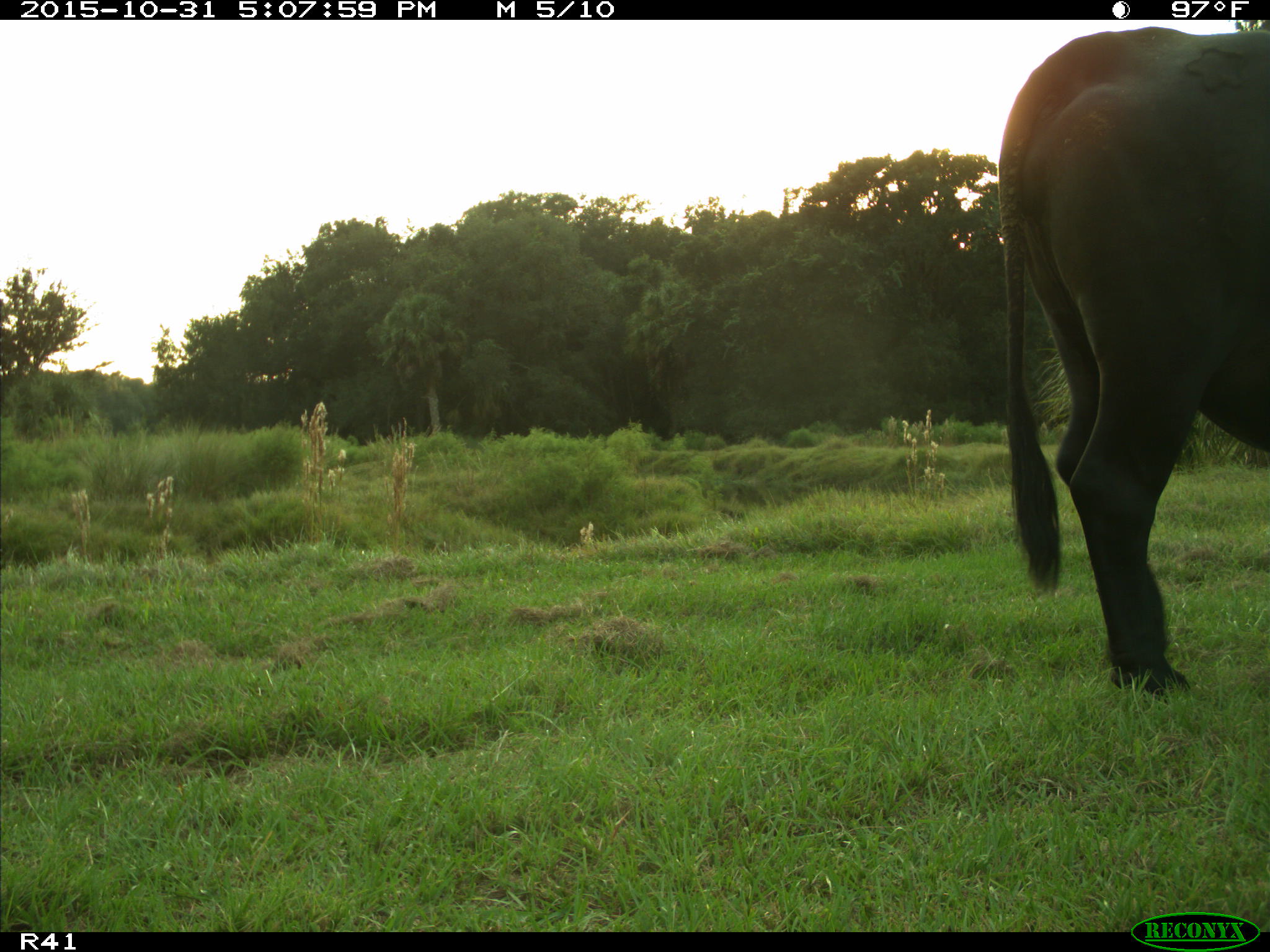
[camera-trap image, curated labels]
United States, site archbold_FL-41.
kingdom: Animalia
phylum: Chordata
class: Mammalia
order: Artiodactyla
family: Bovidae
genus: Bos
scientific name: Bos taurus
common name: domestic cow